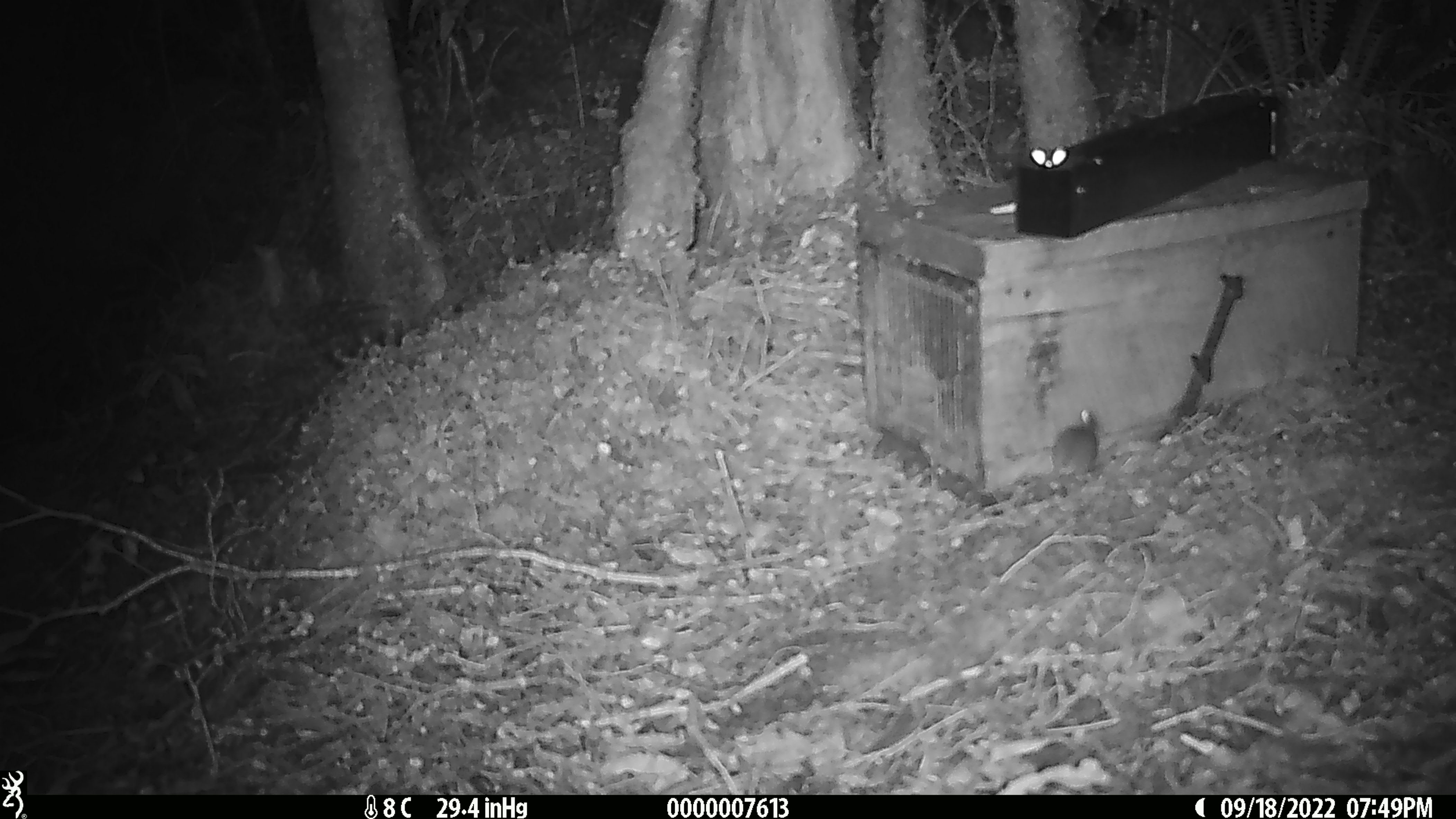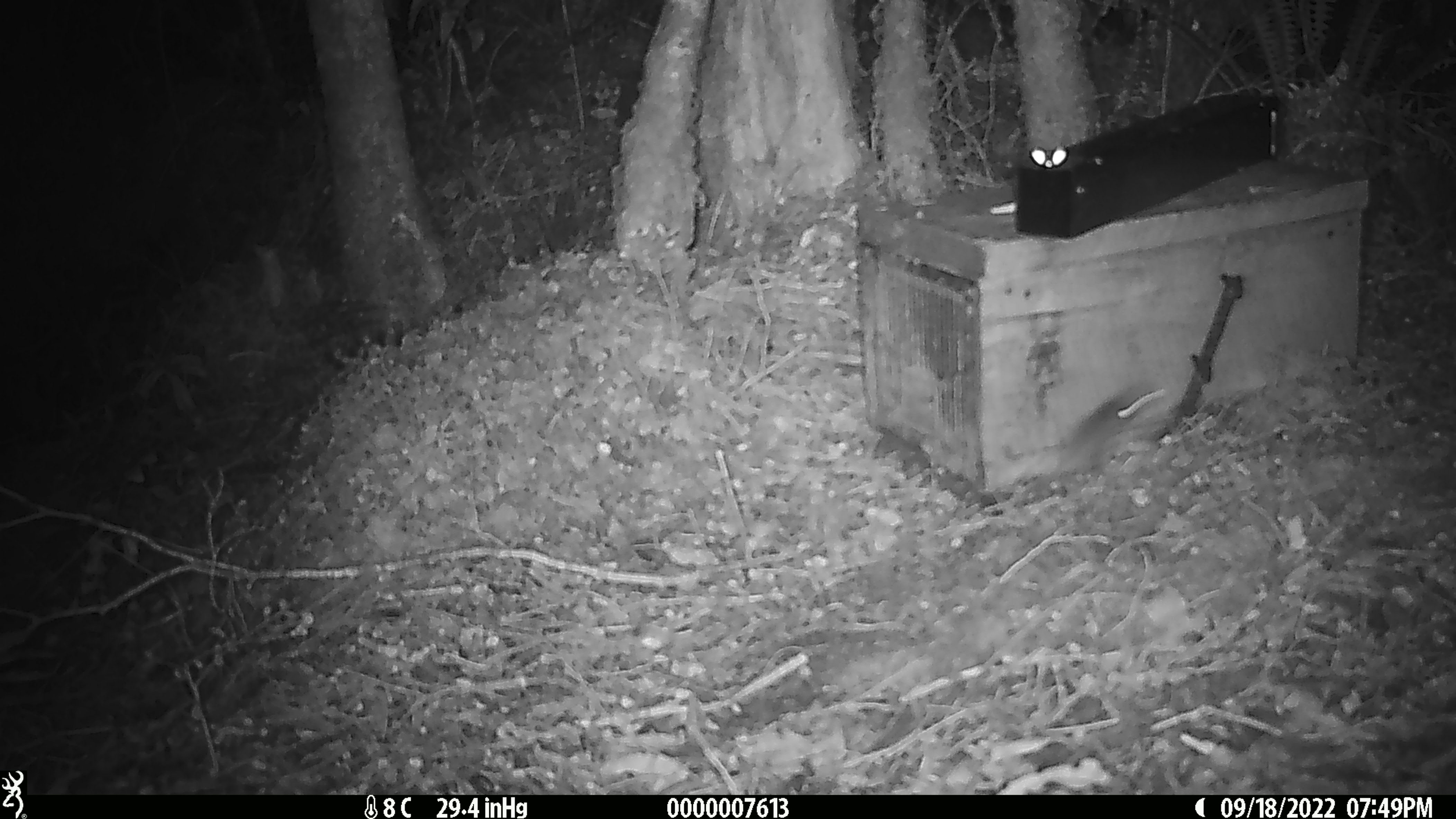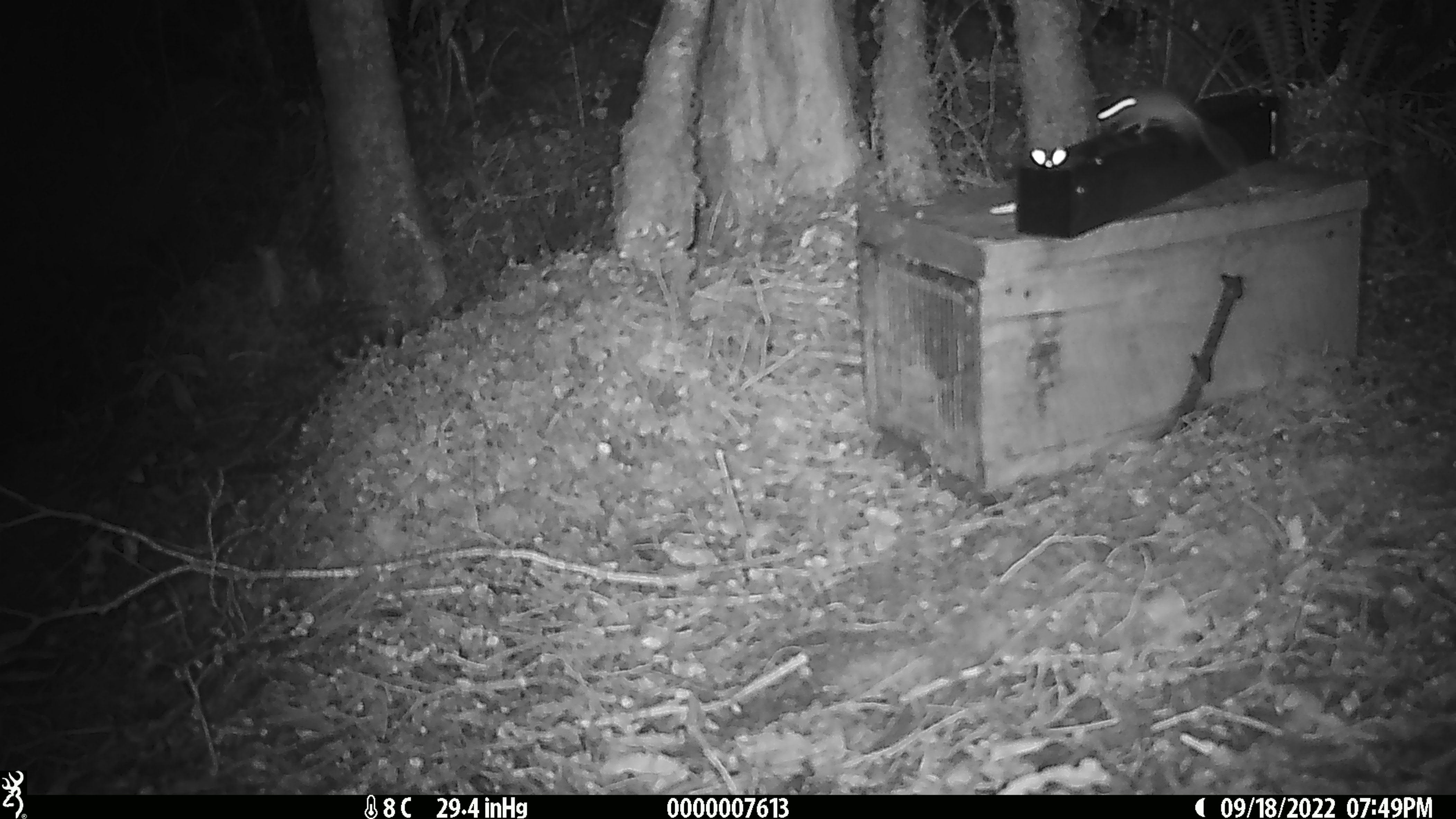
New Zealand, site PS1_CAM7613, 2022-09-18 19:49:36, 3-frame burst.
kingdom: Animalia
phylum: Chordata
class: Mammalia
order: Rodentia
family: Muridae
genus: Mus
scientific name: Mus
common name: mouse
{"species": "mouse (Mus)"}